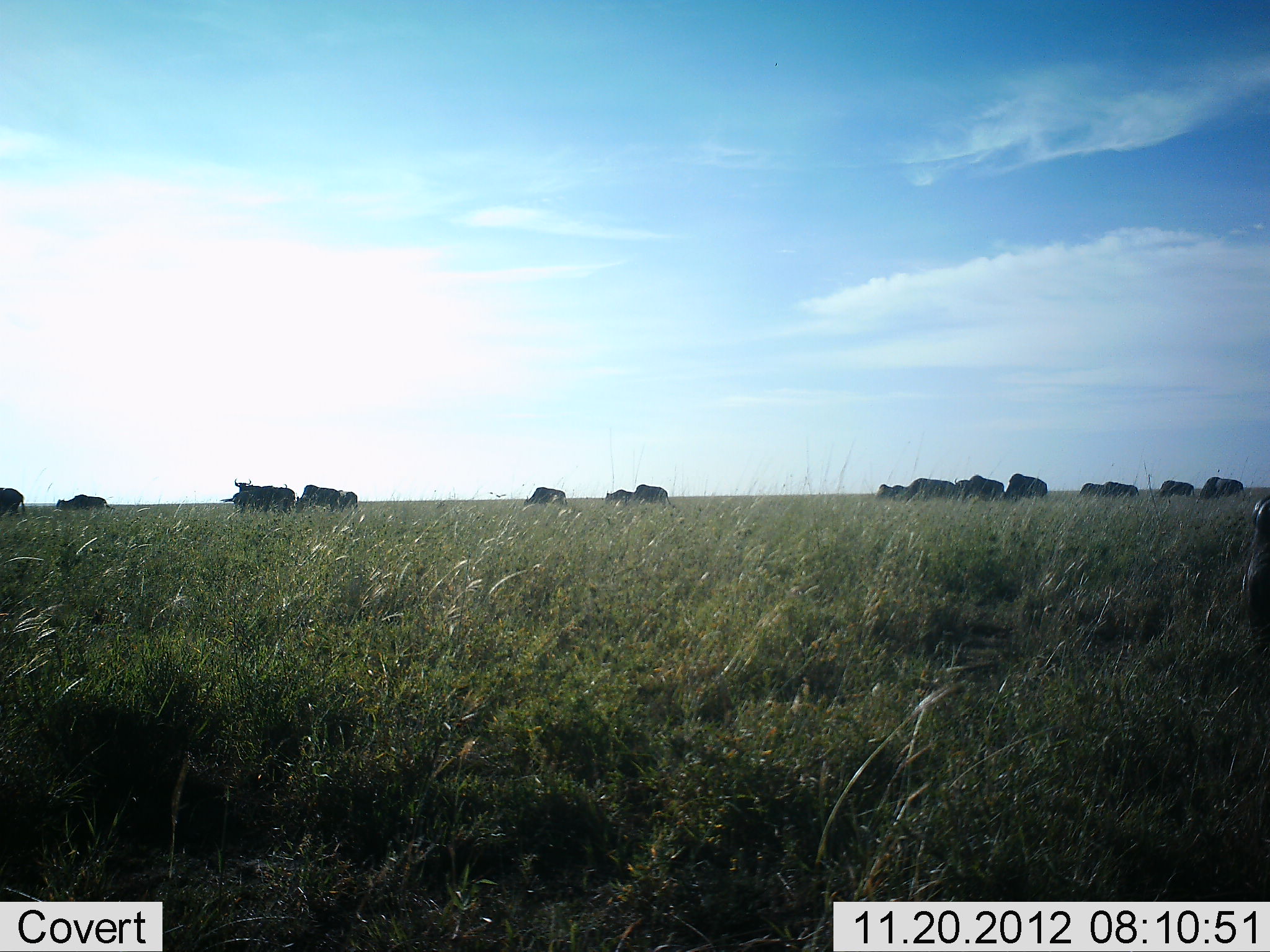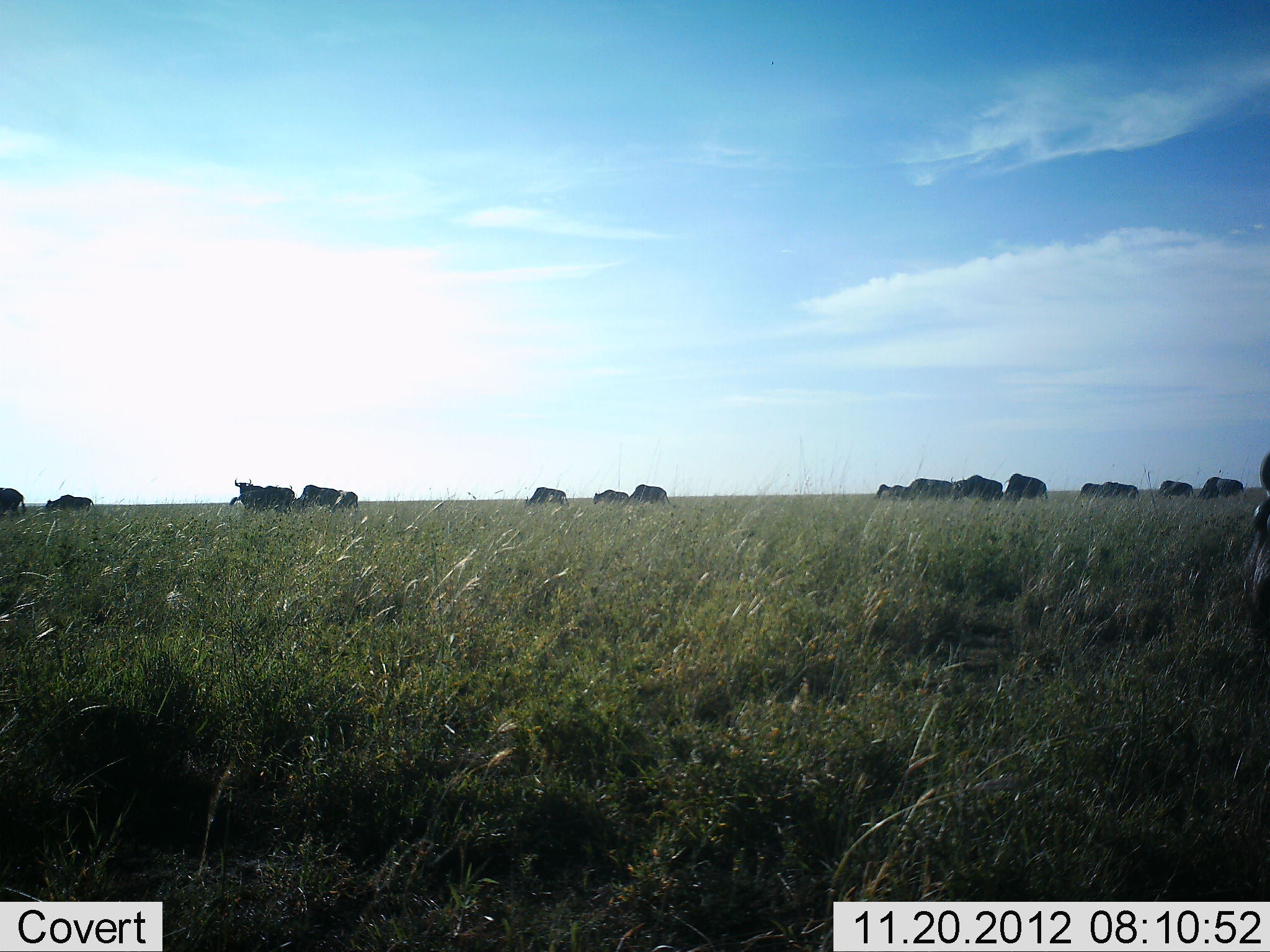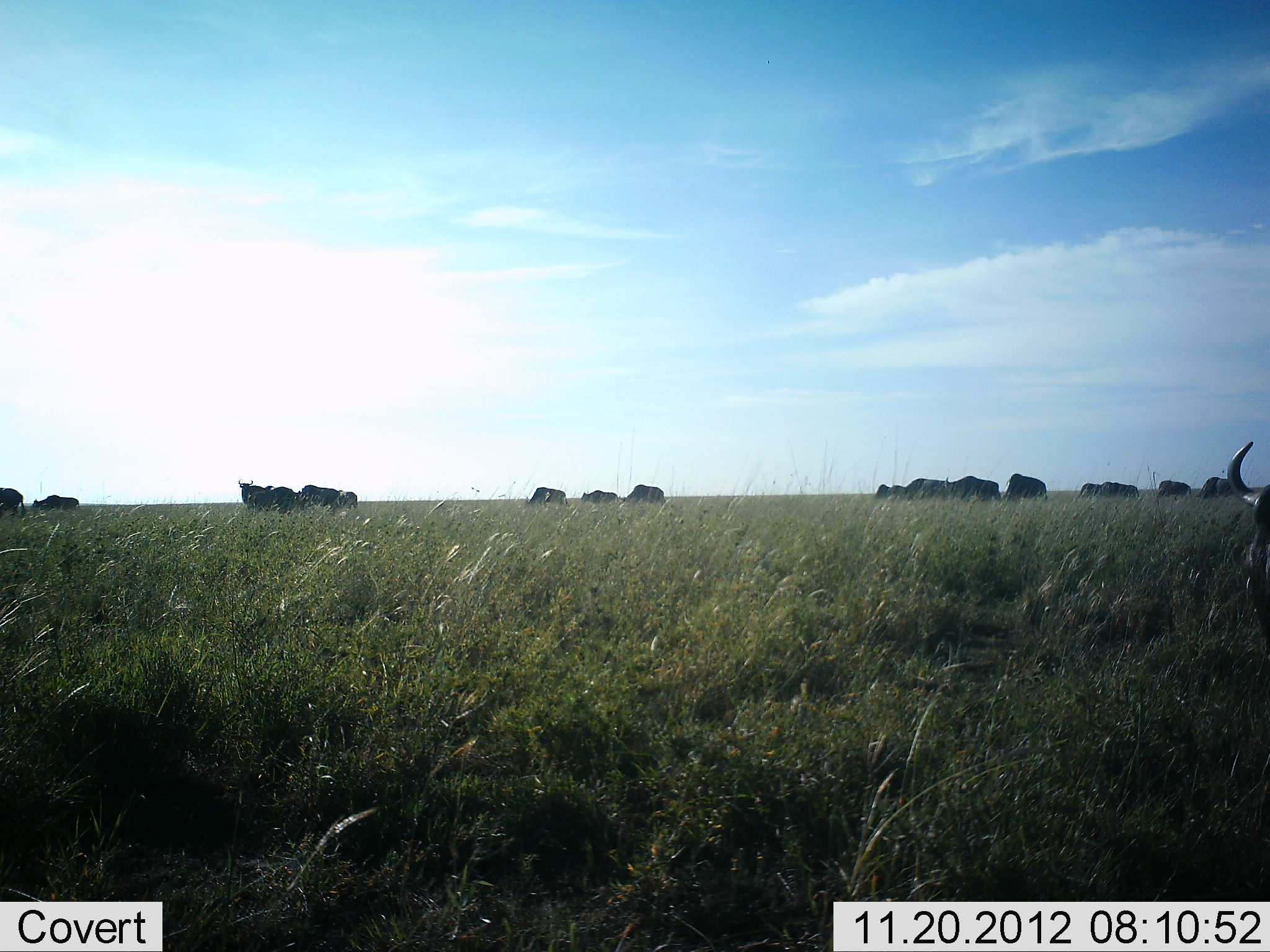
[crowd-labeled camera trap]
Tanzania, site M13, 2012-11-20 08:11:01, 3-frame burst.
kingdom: Animalia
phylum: Chordata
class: Mammalia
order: Artiodactyla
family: Bovidae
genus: Connochaetes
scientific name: Connochaetes taurinus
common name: blue wildebeest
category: wildebeest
Wildebeest (blue wildebeest) (Connochaetes taurinus), count 11-50. Behavior (volunteer vote fractions): standing 70%, resting 20%, moving 50%, interacting 10%. Young present (vote fraction): 0%. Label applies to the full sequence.